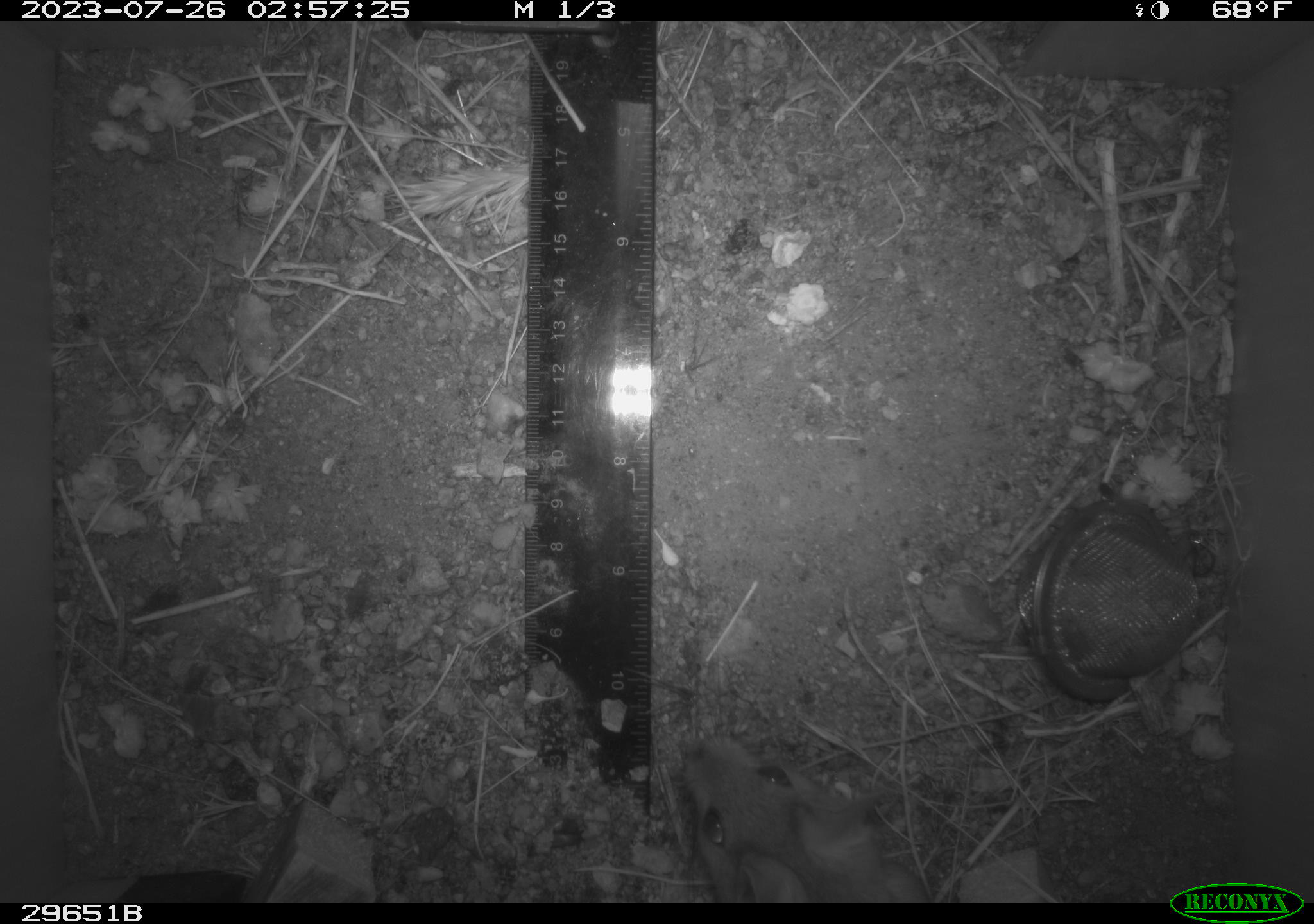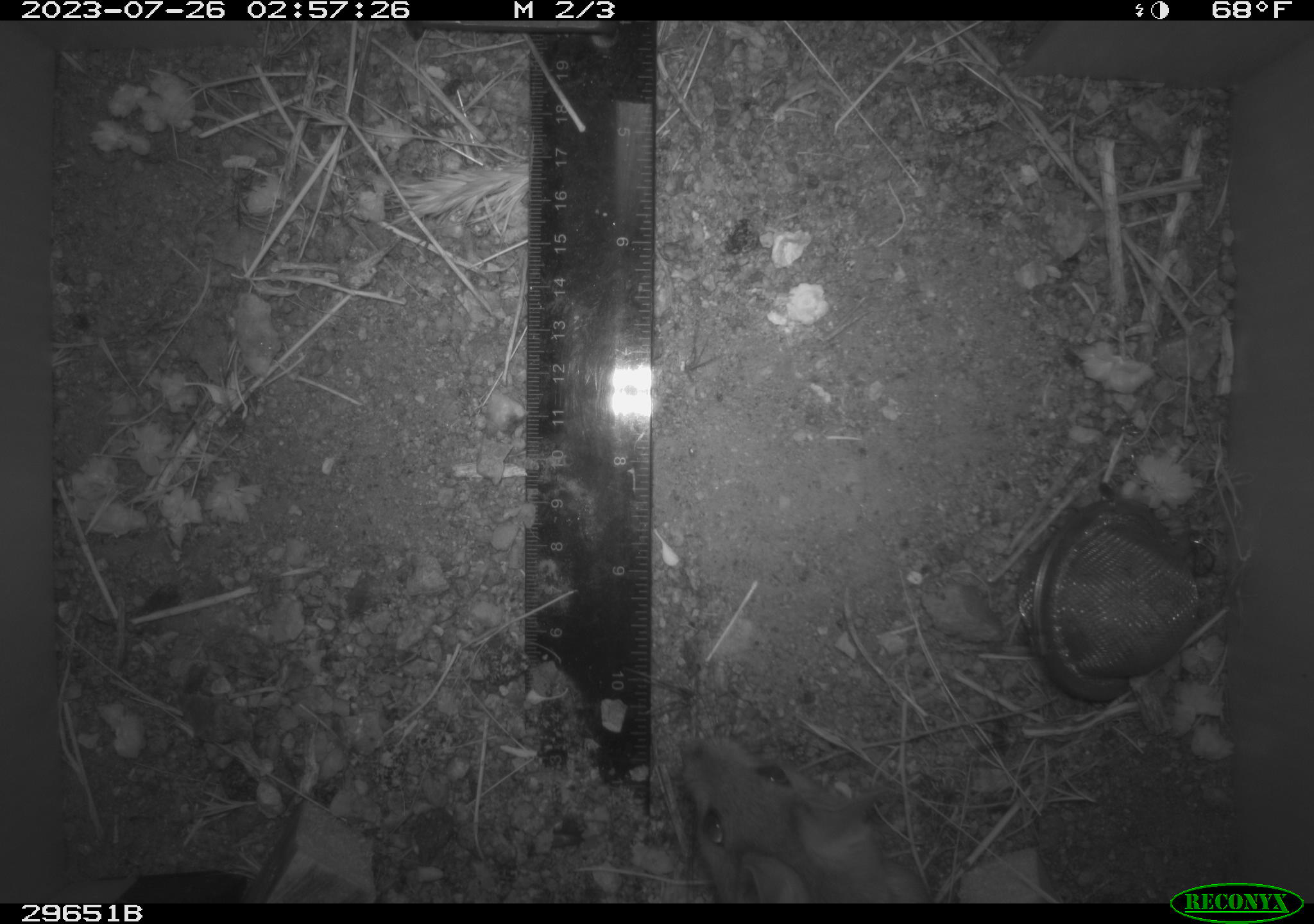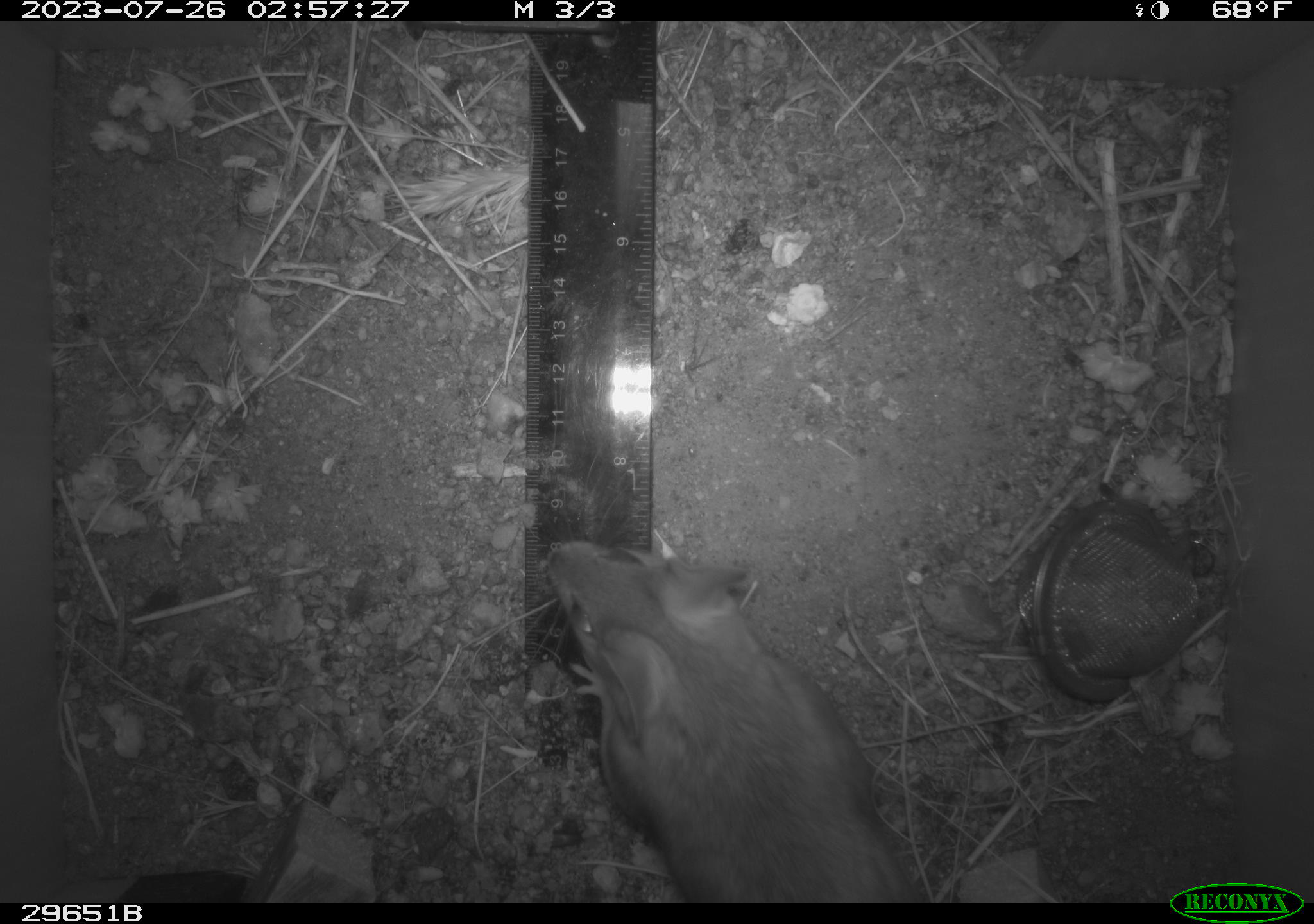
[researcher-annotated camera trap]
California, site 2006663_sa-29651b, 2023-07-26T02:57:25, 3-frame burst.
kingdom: Animalia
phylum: Chordata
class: Mammalia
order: Rodentia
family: Cricetidae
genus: Neotoma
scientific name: Neotoma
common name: pack rat or woodrat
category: neotoma species